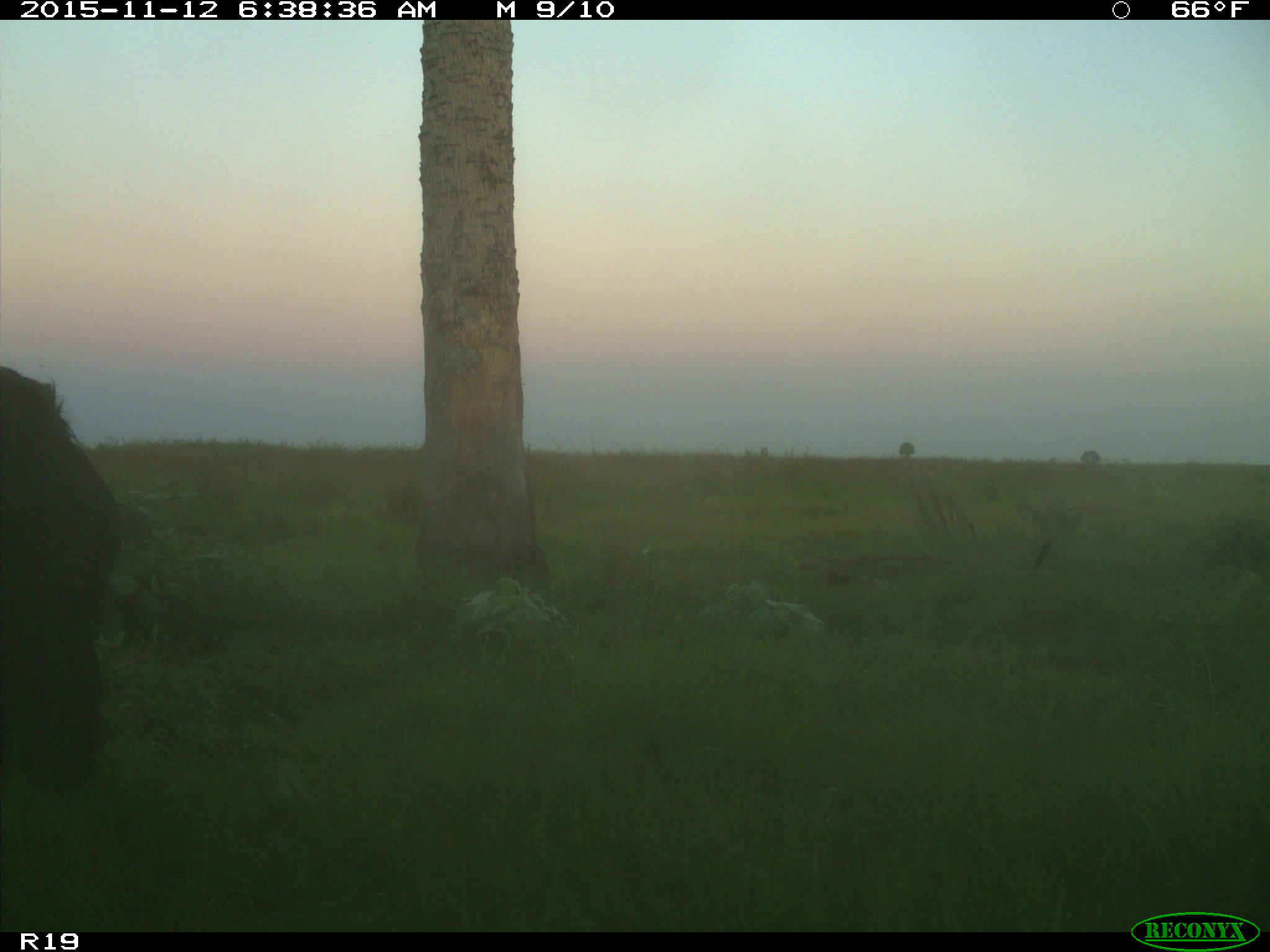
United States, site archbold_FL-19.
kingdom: Animalia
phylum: Chordata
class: Mammalia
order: Artiodactyla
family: Bovidae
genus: Bos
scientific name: Bos taurus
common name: domestic cow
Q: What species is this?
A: Bos taurus (domestic cow).